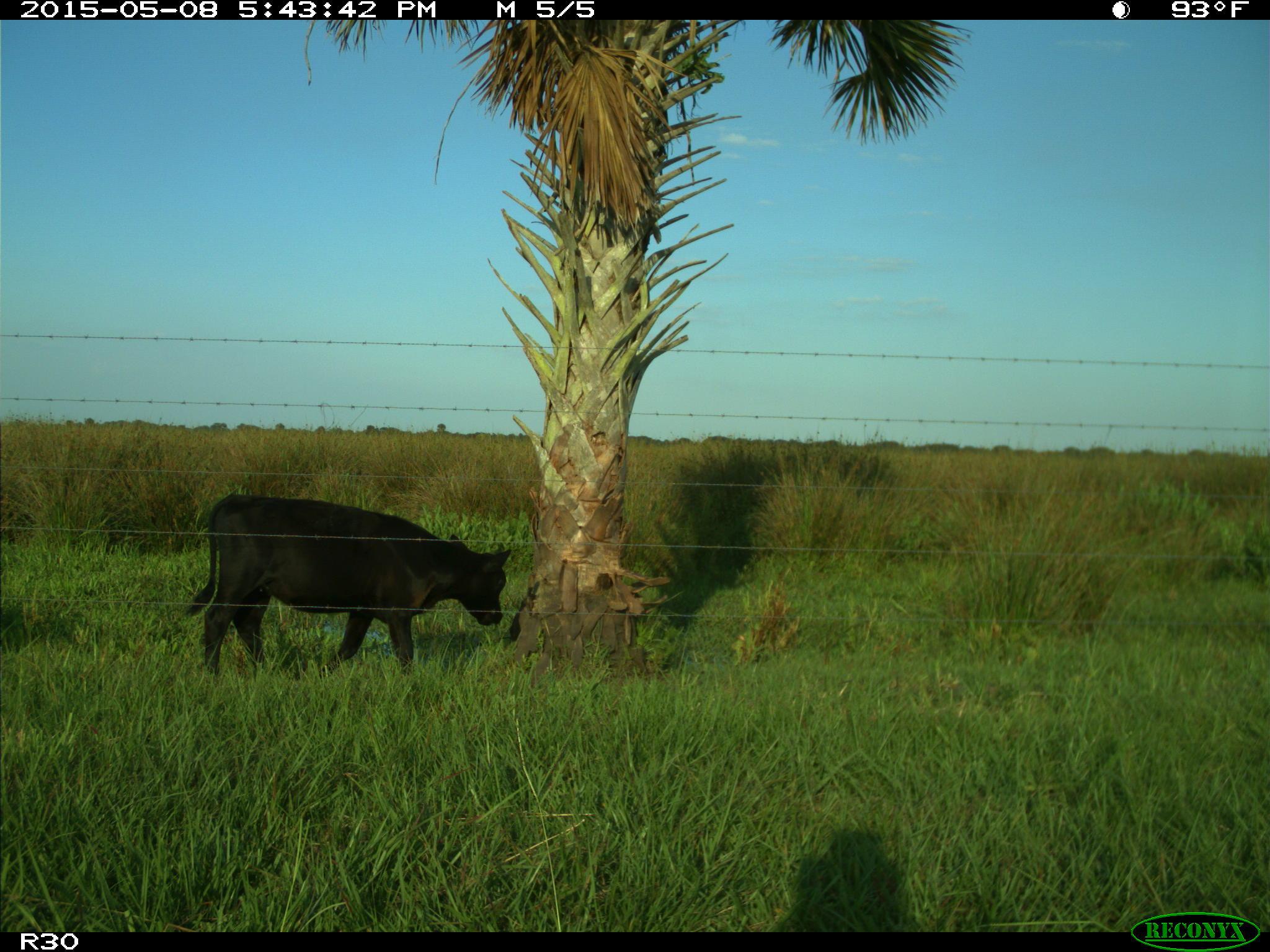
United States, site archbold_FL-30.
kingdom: Animalia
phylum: Chordata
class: Mammalia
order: Artiodactyla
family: Bovidae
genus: Bos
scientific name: Bos taurus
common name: domestic cow